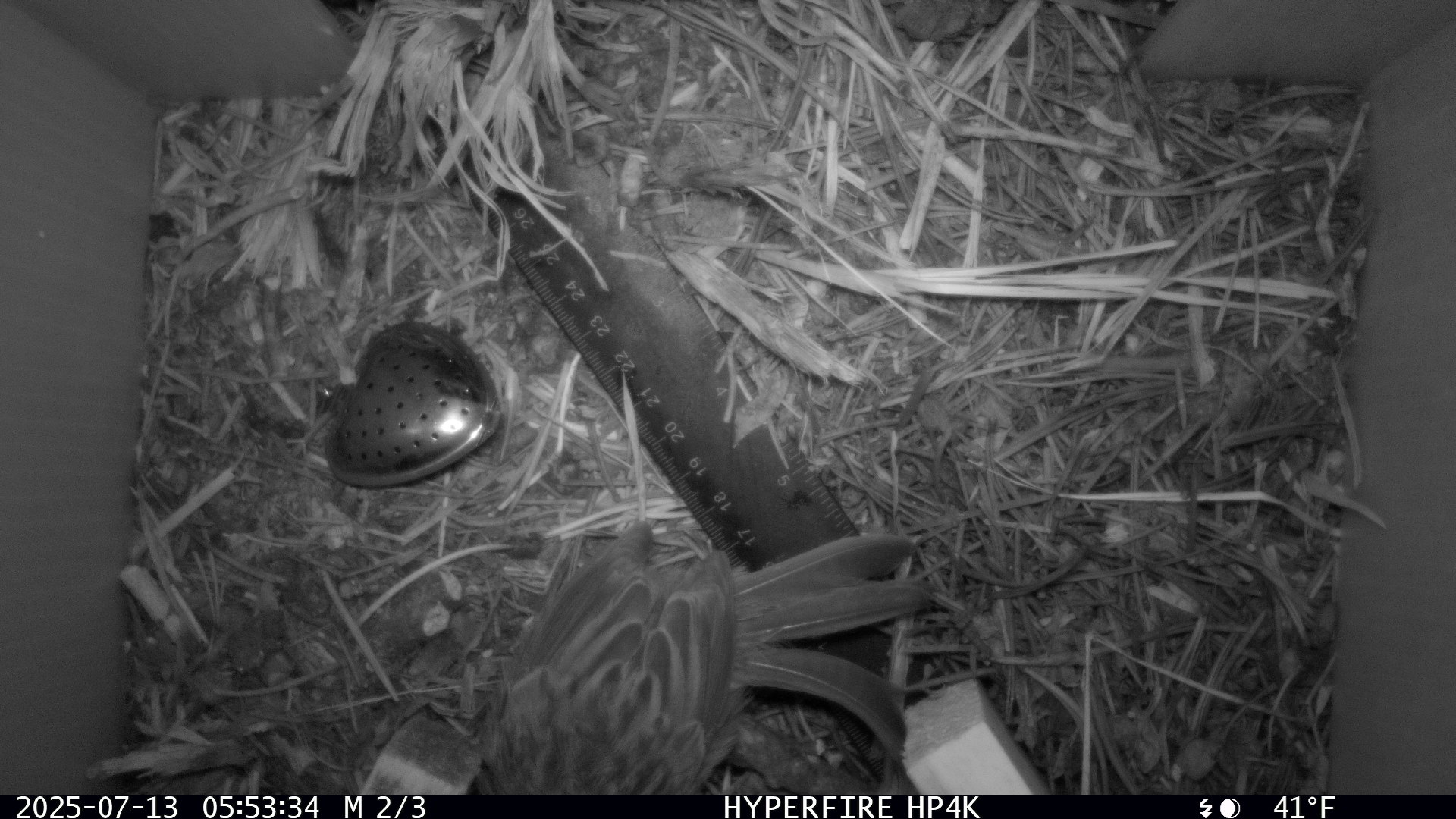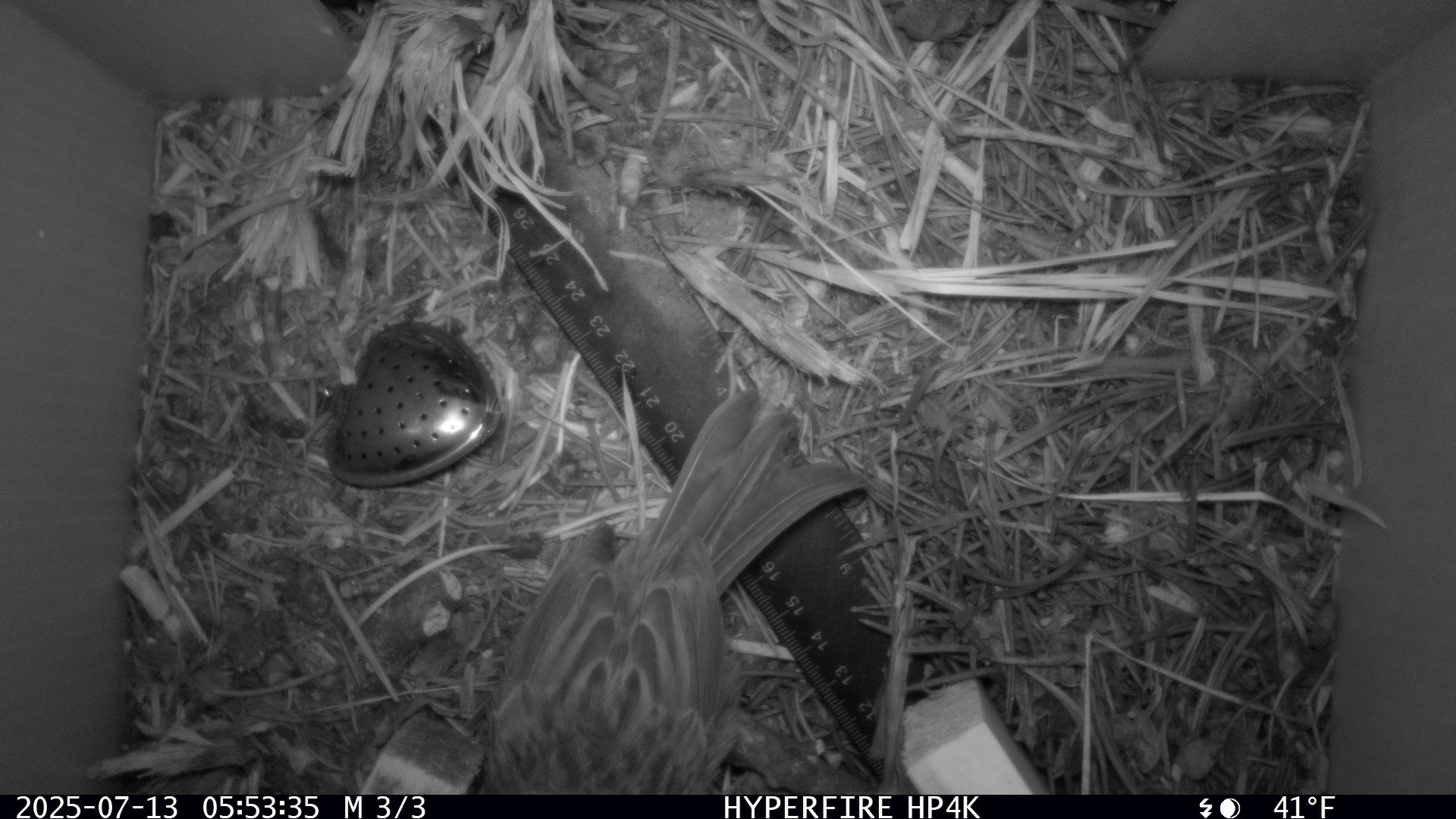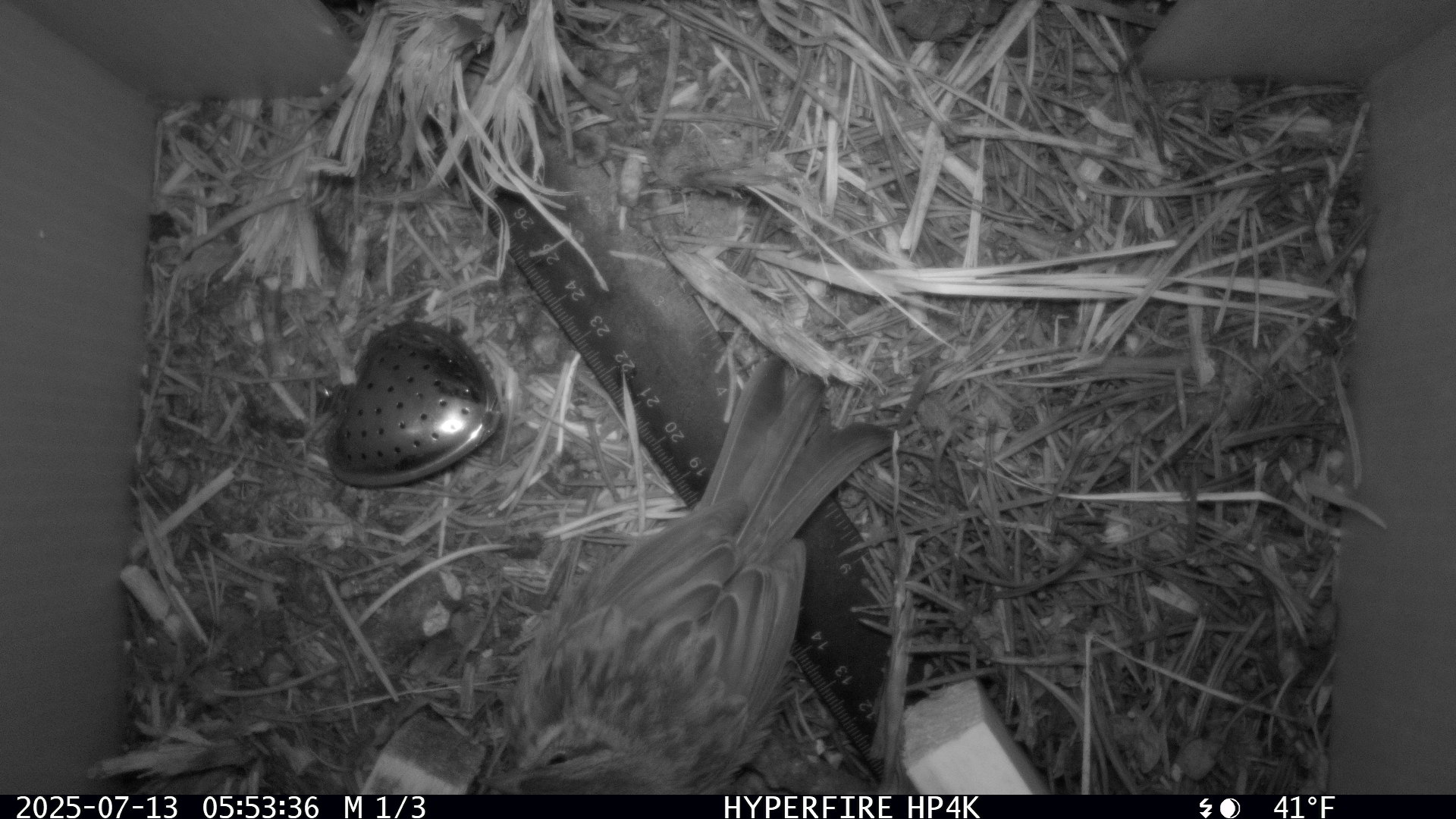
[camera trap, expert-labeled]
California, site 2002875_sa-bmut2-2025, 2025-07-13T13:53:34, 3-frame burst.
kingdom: Animalia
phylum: Chordata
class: Aves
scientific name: Aves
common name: bird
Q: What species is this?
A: Bird (Aves).